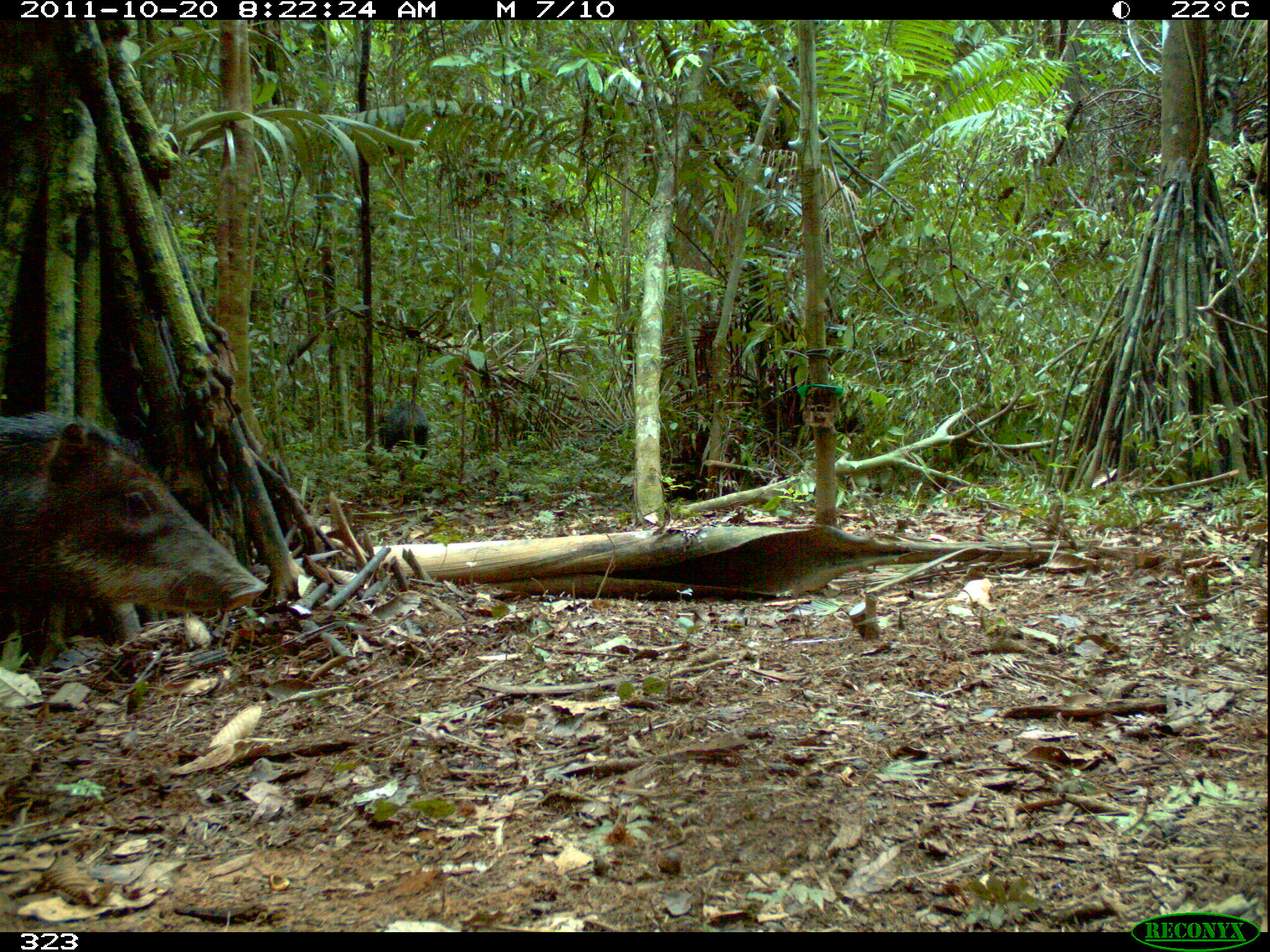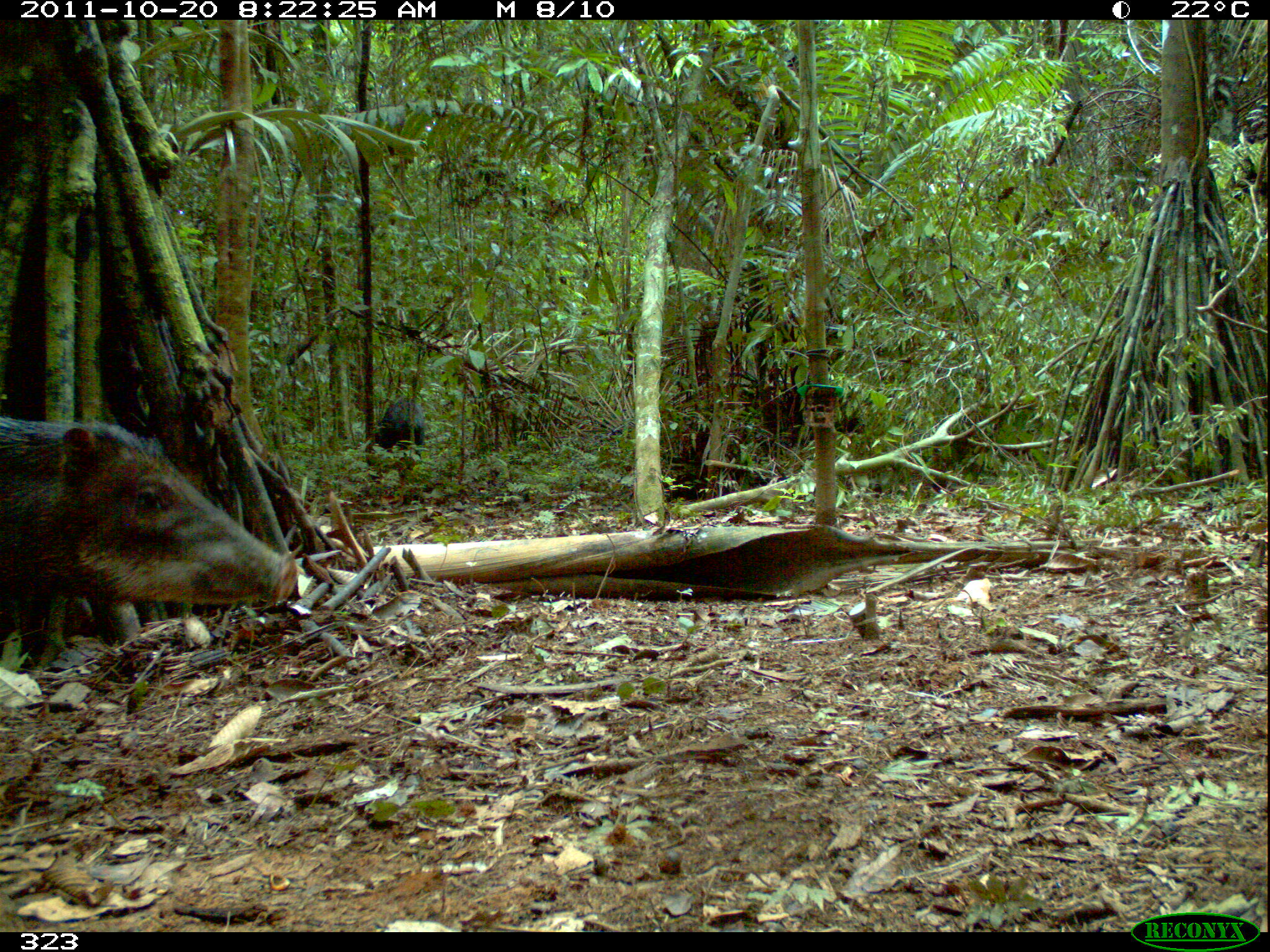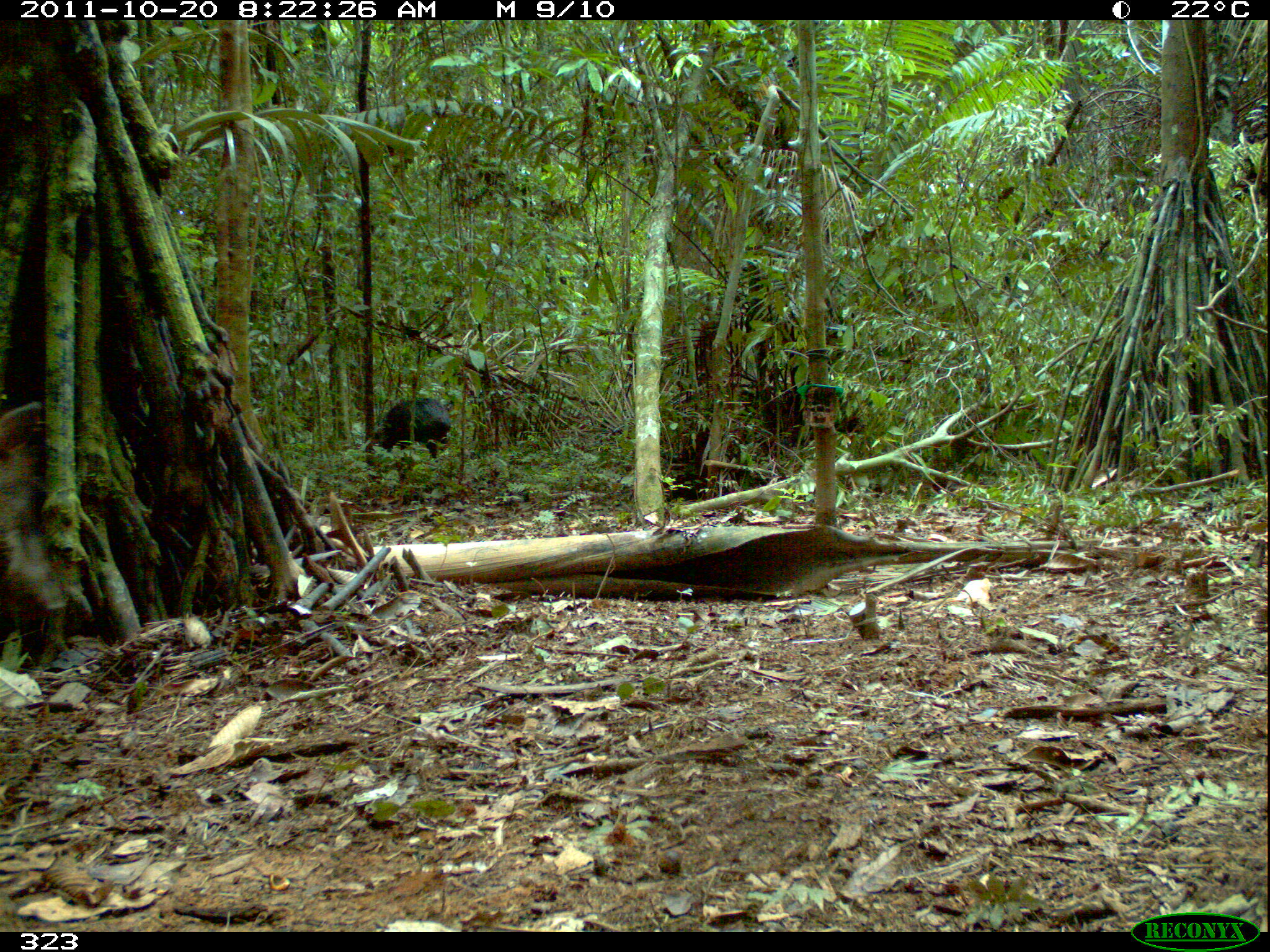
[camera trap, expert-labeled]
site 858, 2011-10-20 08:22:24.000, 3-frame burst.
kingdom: Animalia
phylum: Chordata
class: Mammalia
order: Artiodactyla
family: Tayassuidae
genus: Tayassu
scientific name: Tayassu pecari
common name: white-lipped peccary